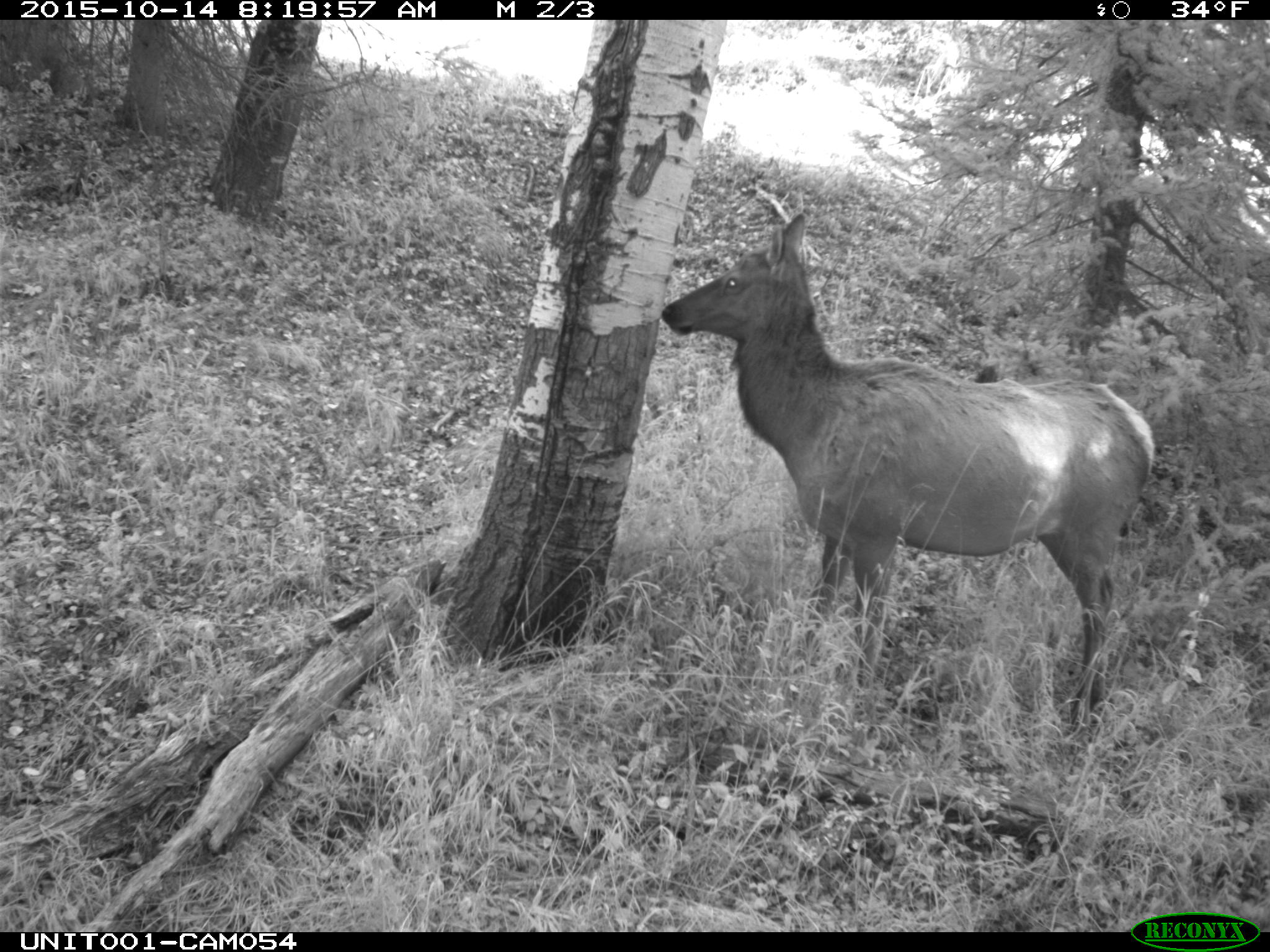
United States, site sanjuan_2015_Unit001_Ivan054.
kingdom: Animalia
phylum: Chordata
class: Mammalia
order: Artiodactyla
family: Cervidae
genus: Cervus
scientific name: Cervus elaphus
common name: red deer